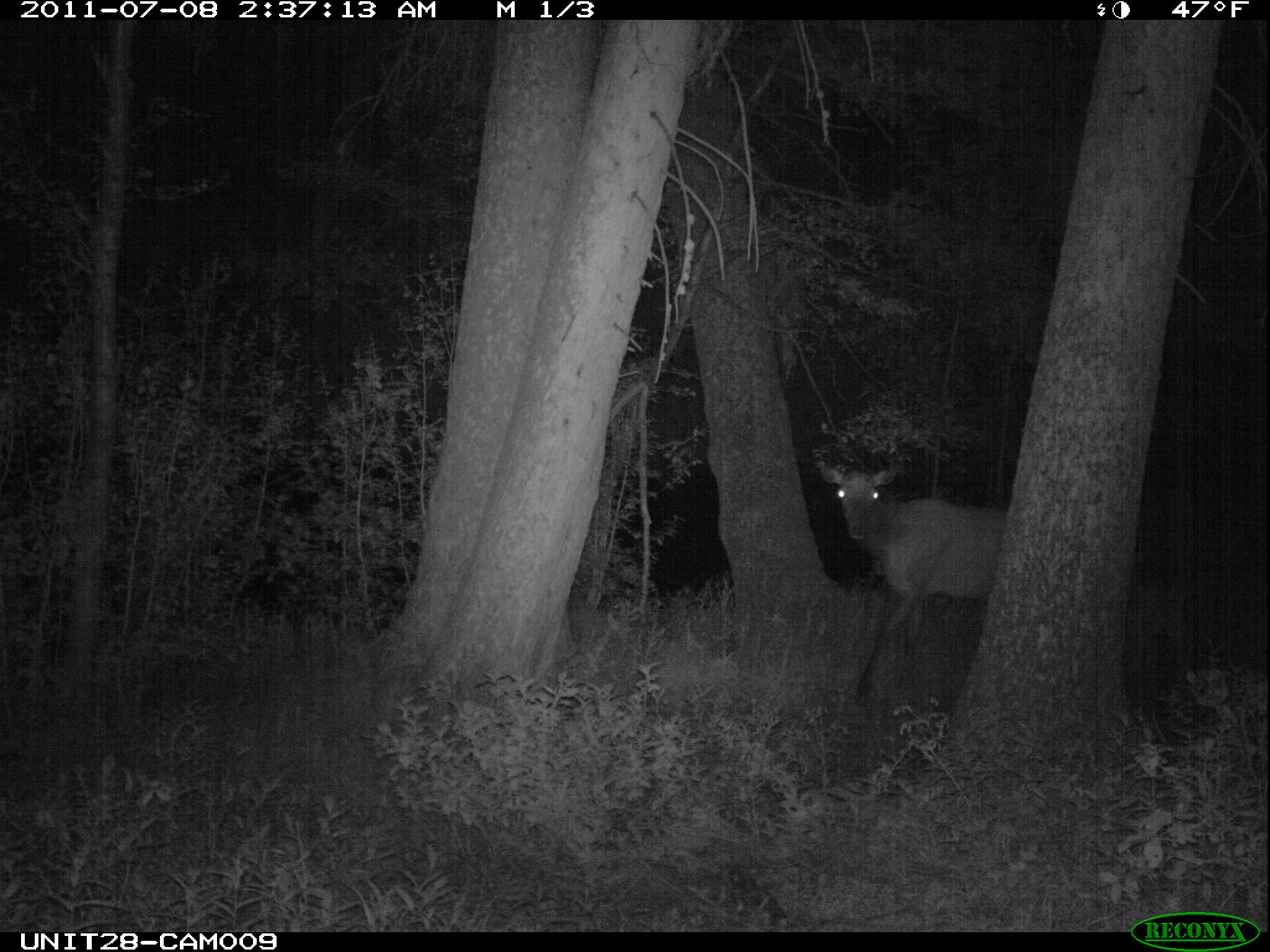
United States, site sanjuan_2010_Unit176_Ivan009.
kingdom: Animalia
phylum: Chordata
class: Mammalia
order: Artiodactyla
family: Cervidae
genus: Cervus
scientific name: Cervus elaphus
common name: red deer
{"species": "Cervus elaphus (red deer)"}